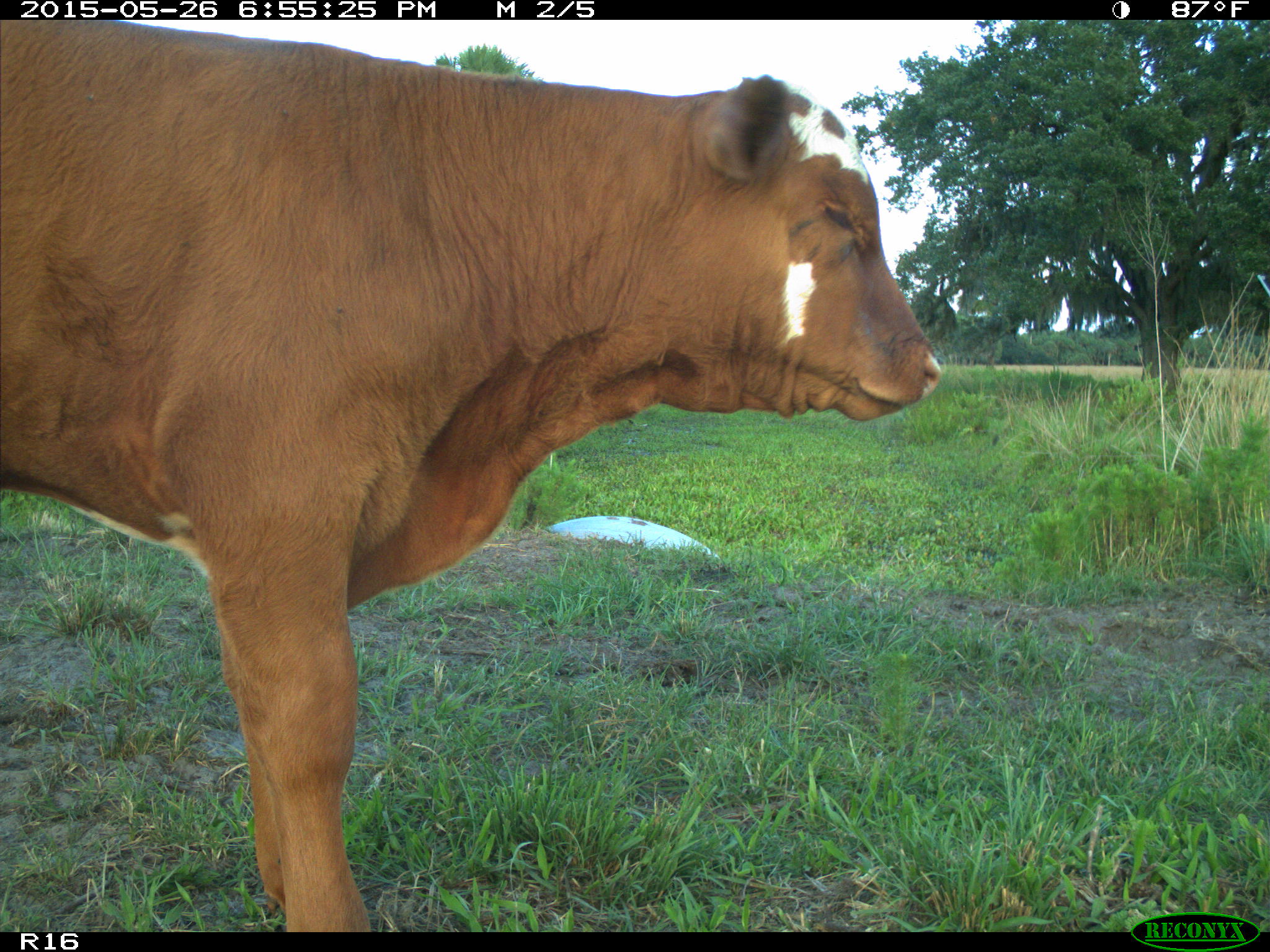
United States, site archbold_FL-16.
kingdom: Animalia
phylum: Chordata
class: Mammalia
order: Artiodactyla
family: Bovidae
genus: Bos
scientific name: Bos taurus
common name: domestic cow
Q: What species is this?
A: Bos taurus (domestic cow).